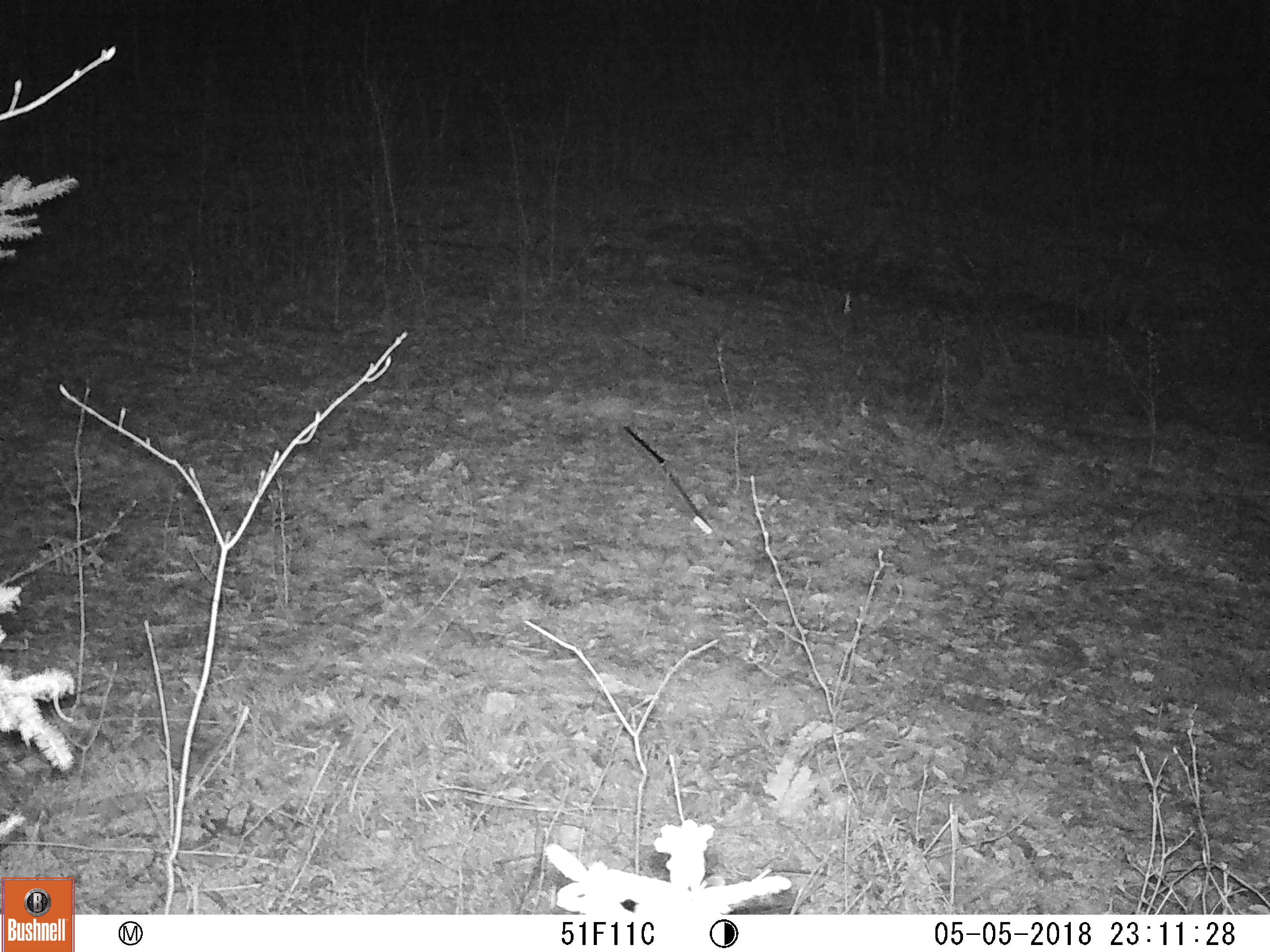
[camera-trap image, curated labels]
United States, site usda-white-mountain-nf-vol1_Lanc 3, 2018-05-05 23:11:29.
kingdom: Animalia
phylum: Chordata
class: Mammalia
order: Carnivora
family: Procyonidae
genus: Procyon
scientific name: Procyon lotor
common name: raccoon